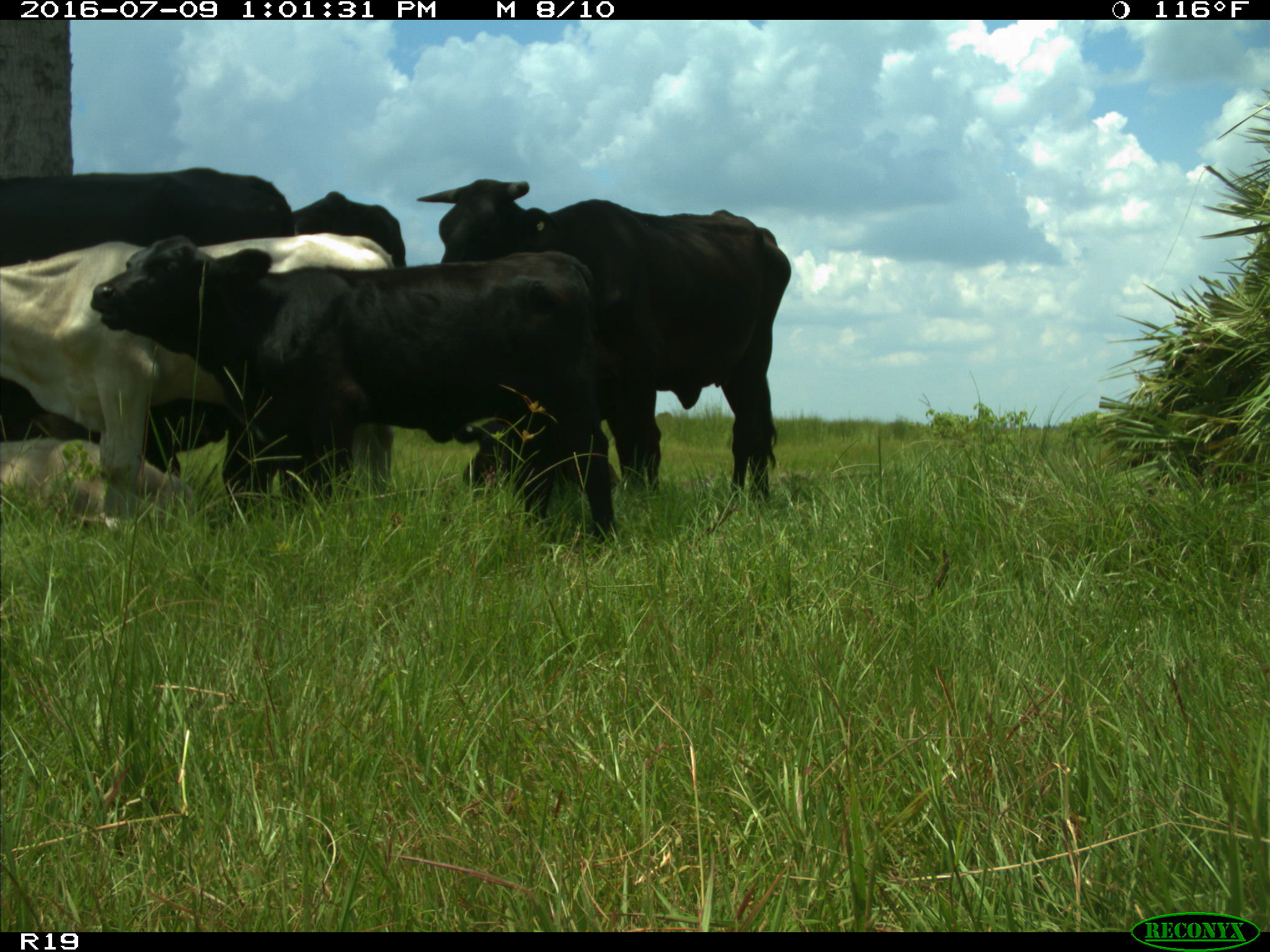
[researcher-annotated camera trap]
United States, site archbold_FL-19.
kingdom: Animalia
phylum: Chordata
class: Mammalia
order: Artiodactyla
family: Bovidae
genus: Bos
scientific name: Bos taurus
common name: domestic cow